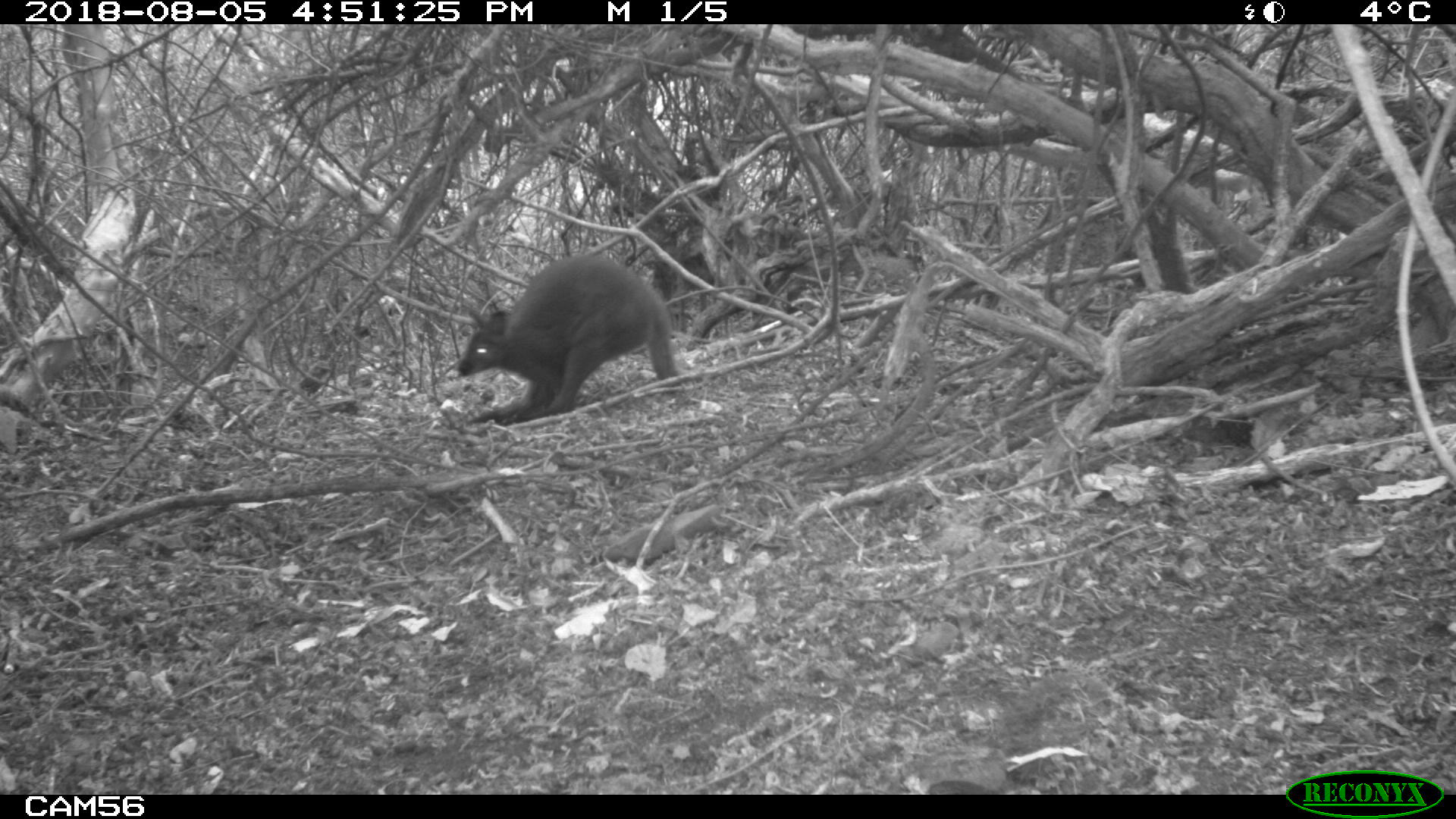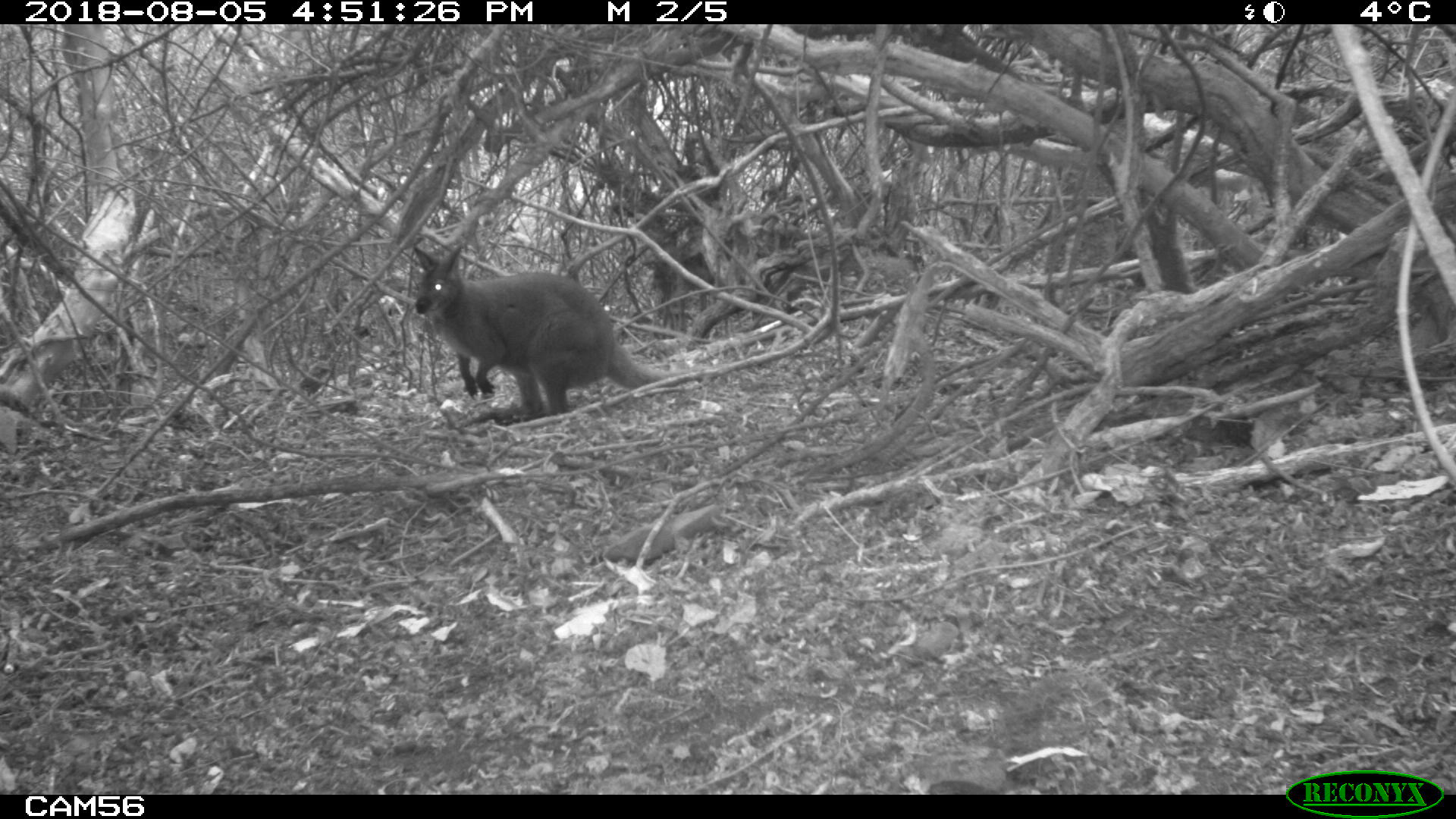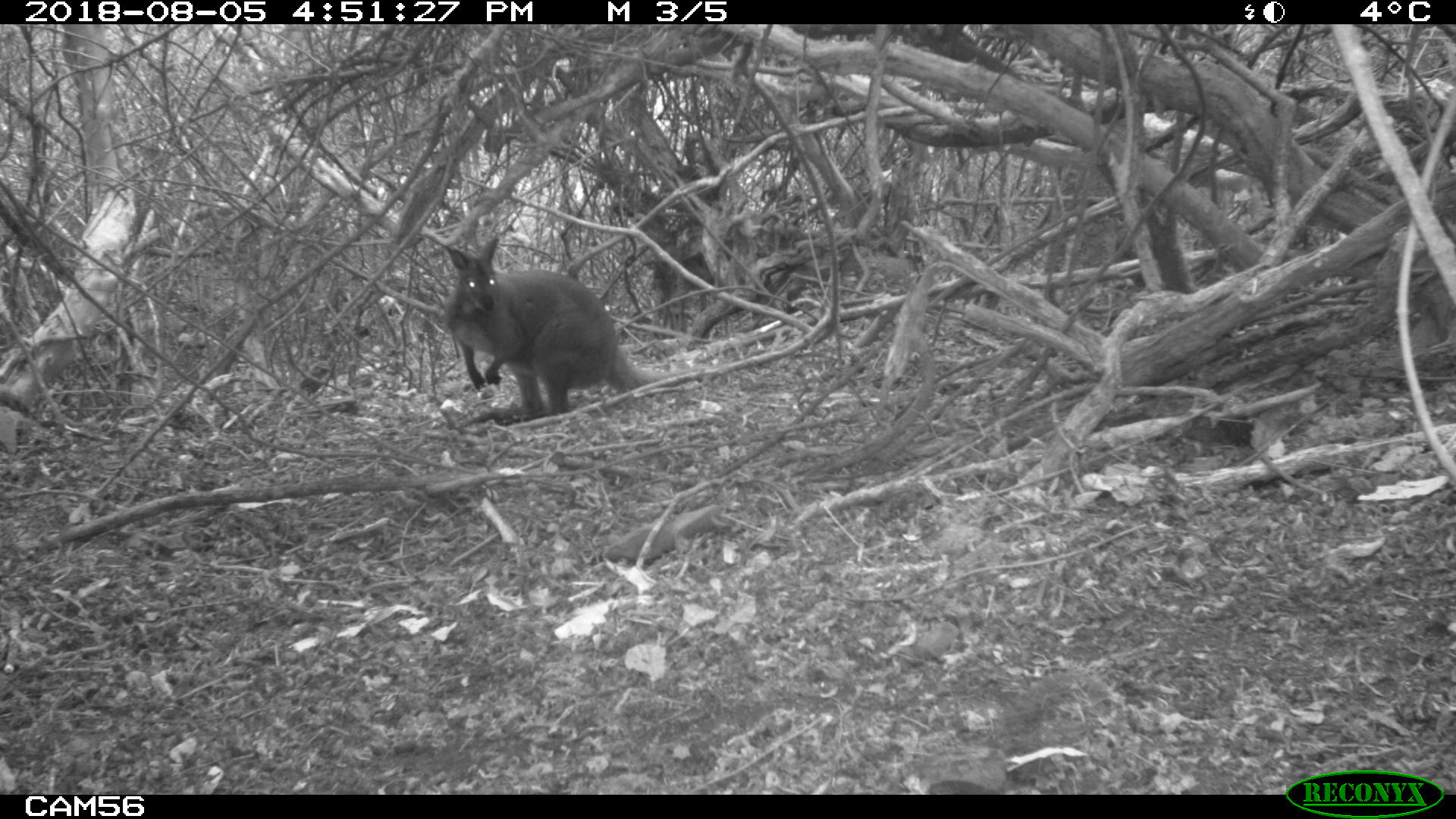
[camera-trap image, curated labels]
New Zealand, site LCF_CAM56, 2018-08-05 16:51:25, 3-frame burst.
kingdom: Animalia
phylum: Chordata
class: Mammalia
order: Diprotodontia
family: Macropodidae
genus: Notamacropus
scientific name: Notamacropus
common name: wallaby